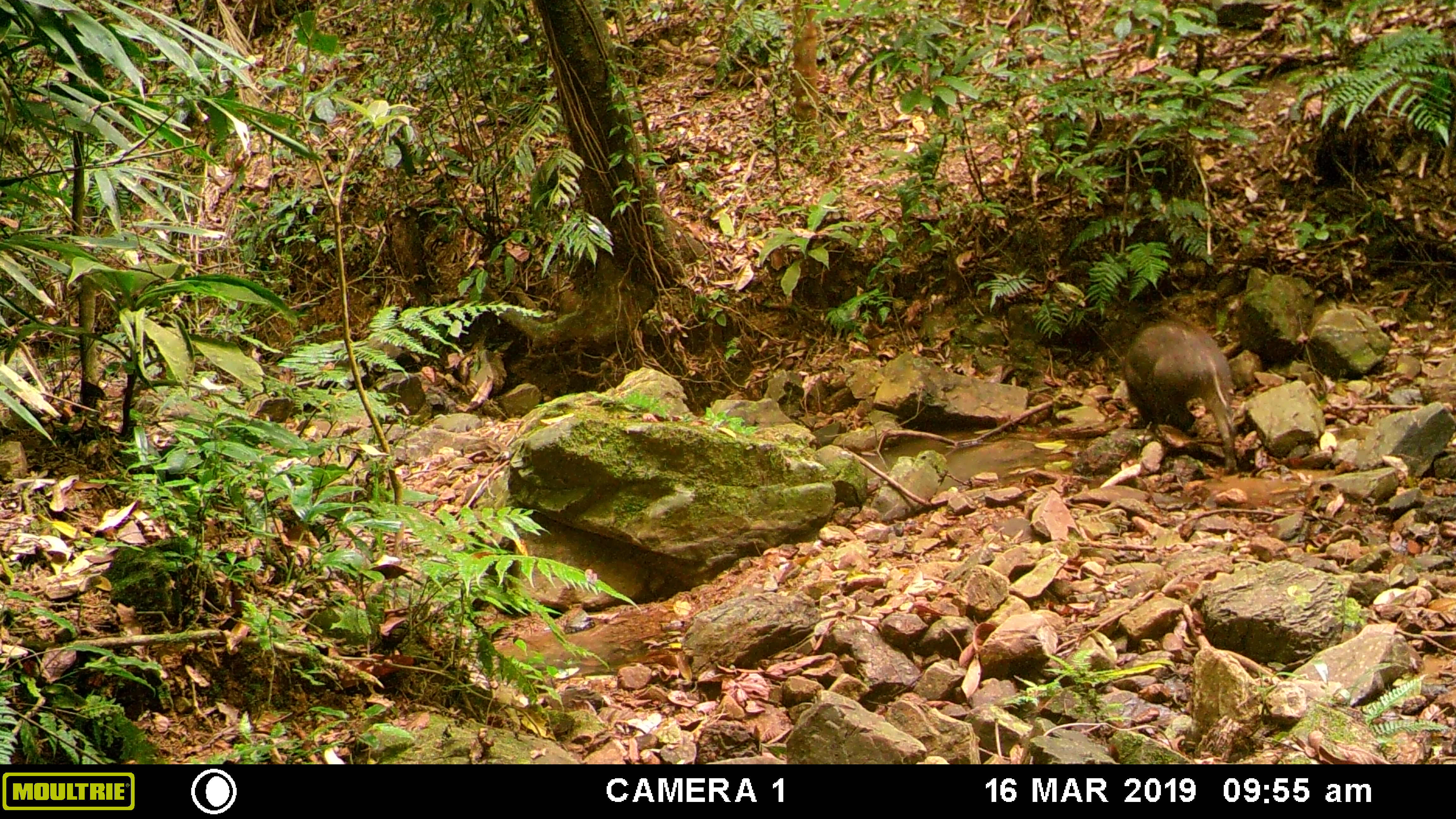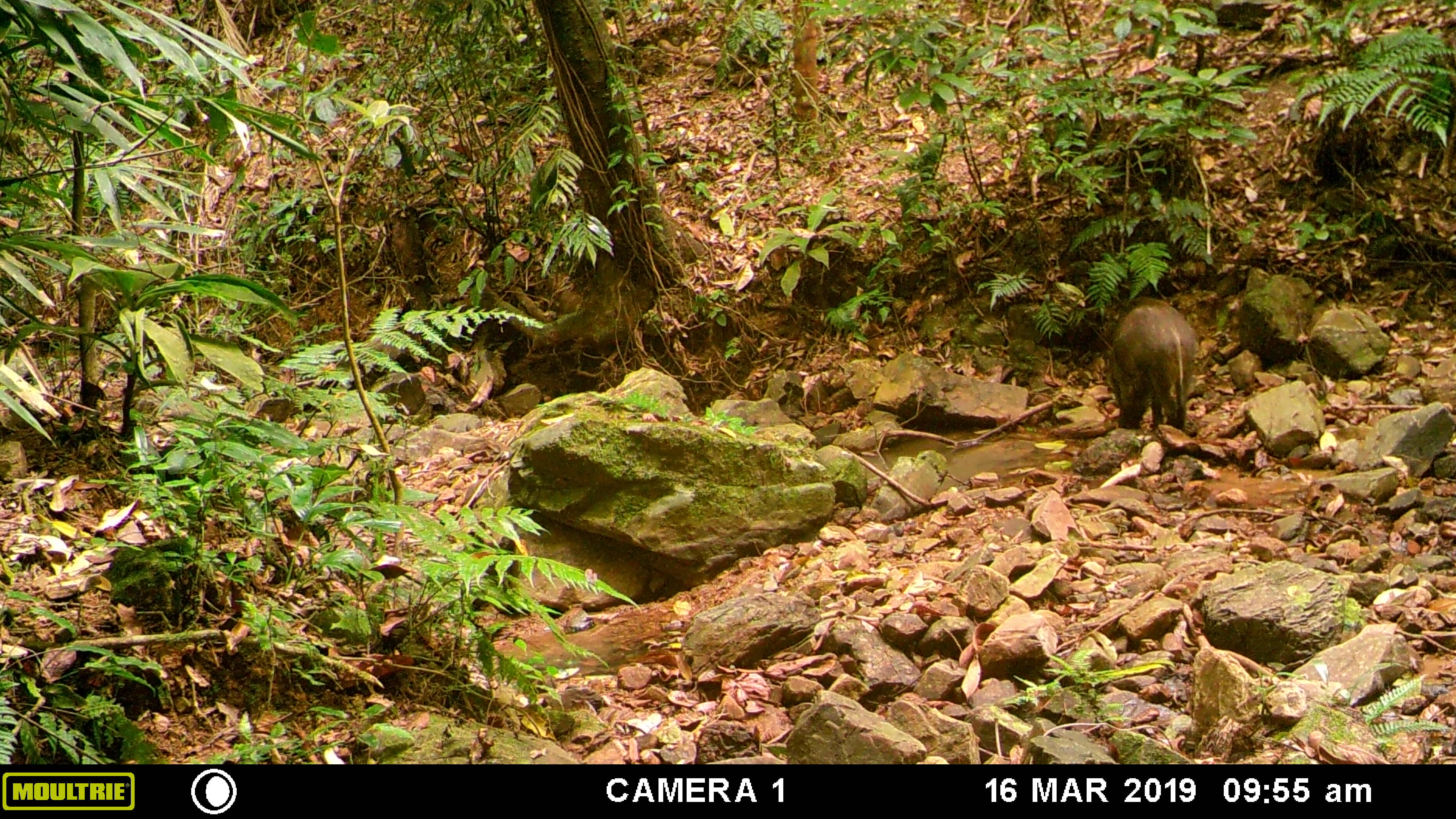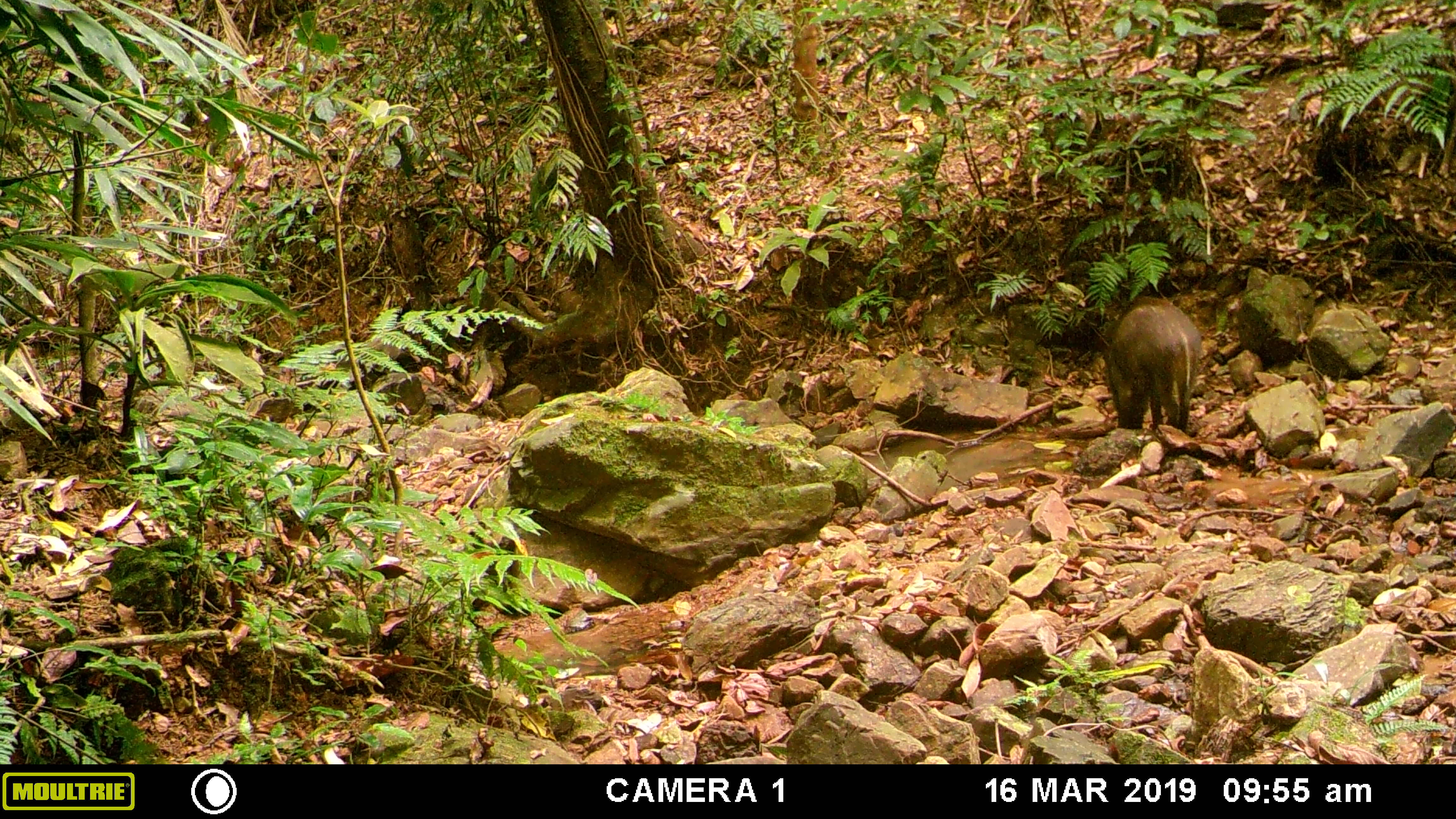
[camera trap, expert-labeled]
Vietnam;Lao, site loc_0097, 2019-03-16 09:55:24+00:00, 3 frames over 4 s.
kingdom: Animalia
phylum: Chordata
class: Mammalia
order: Artiodactyla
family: Suidae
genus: Sus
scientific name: Sus scrofa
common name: eurasian wild pig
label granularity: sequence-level